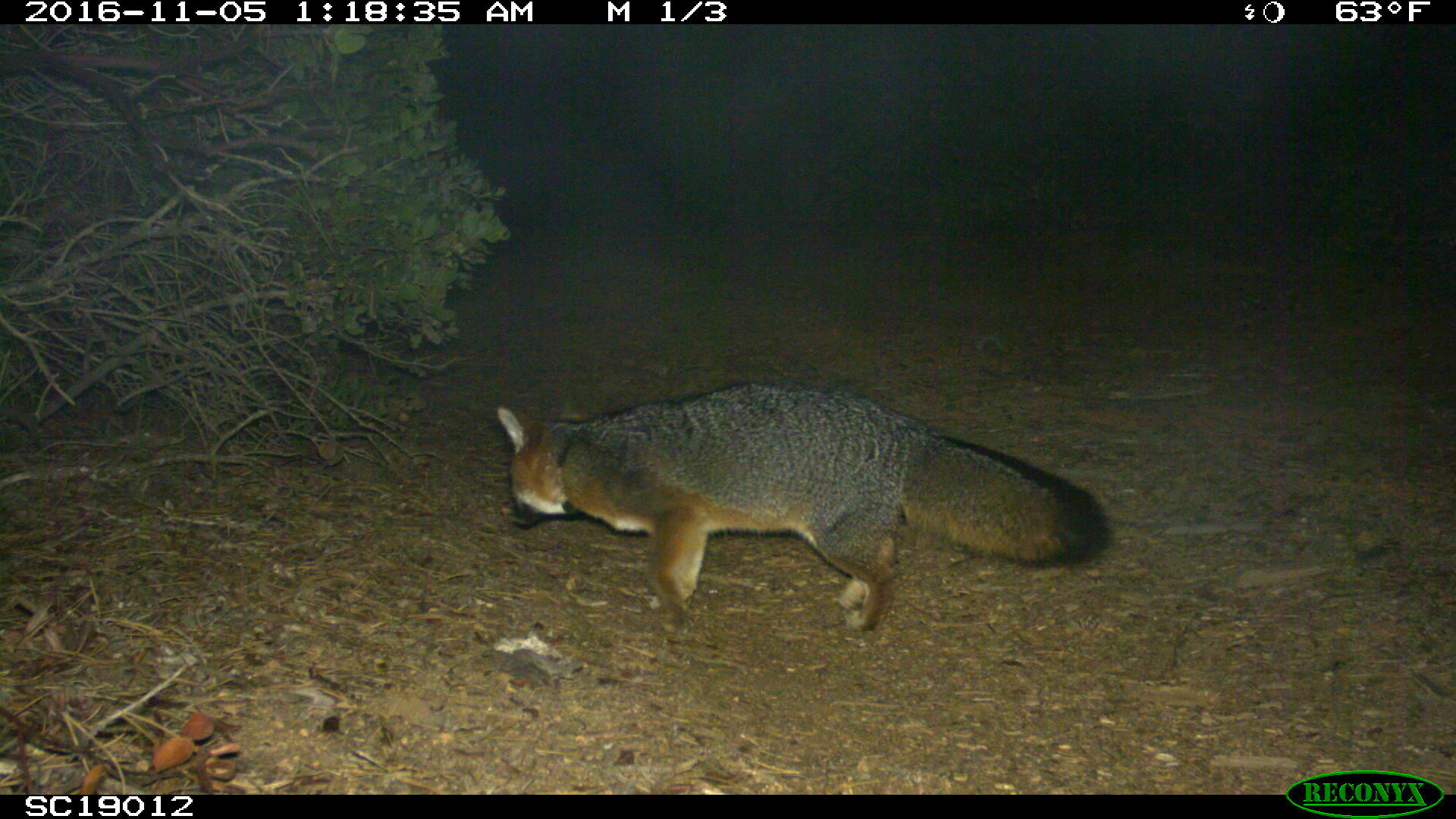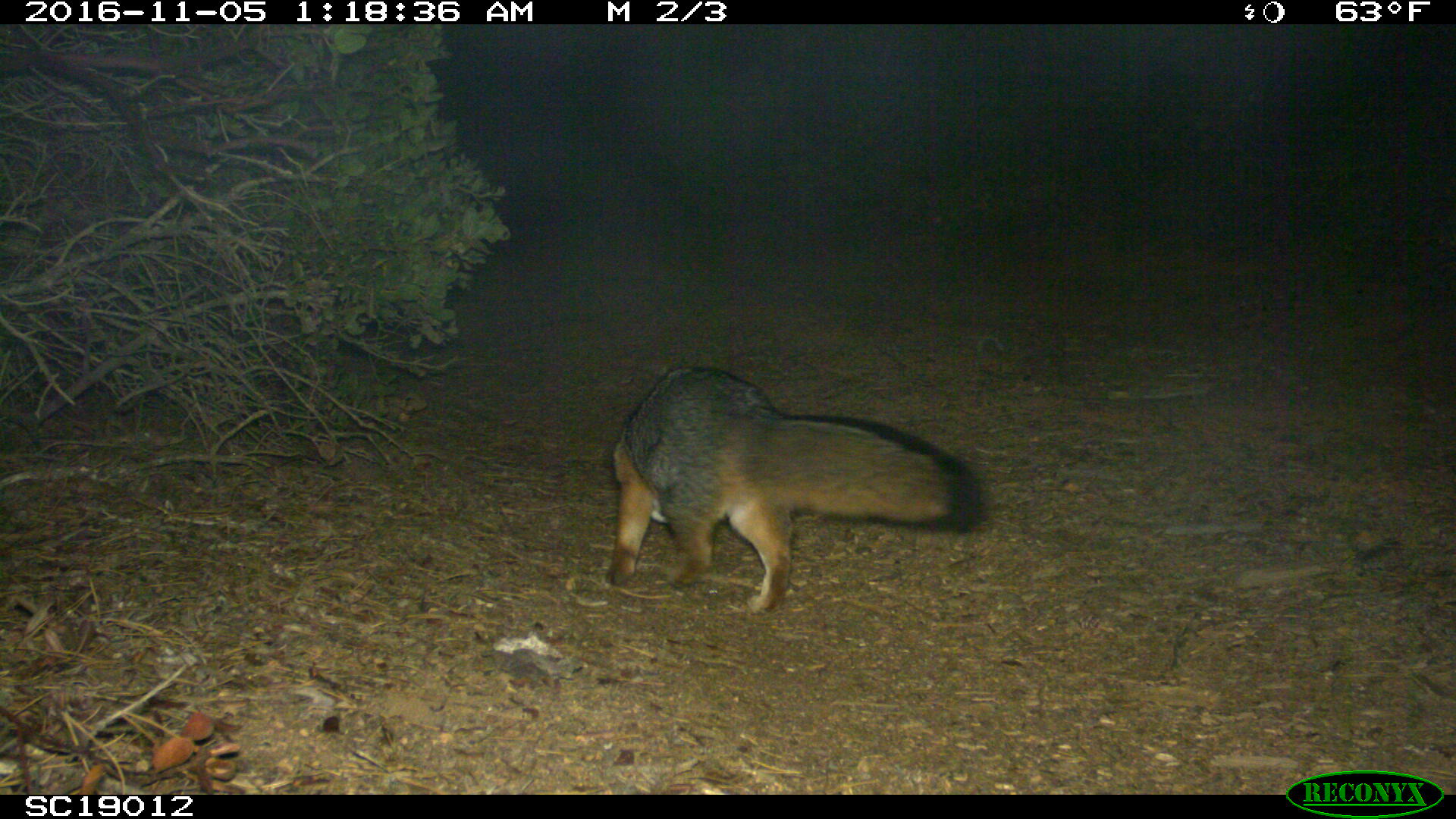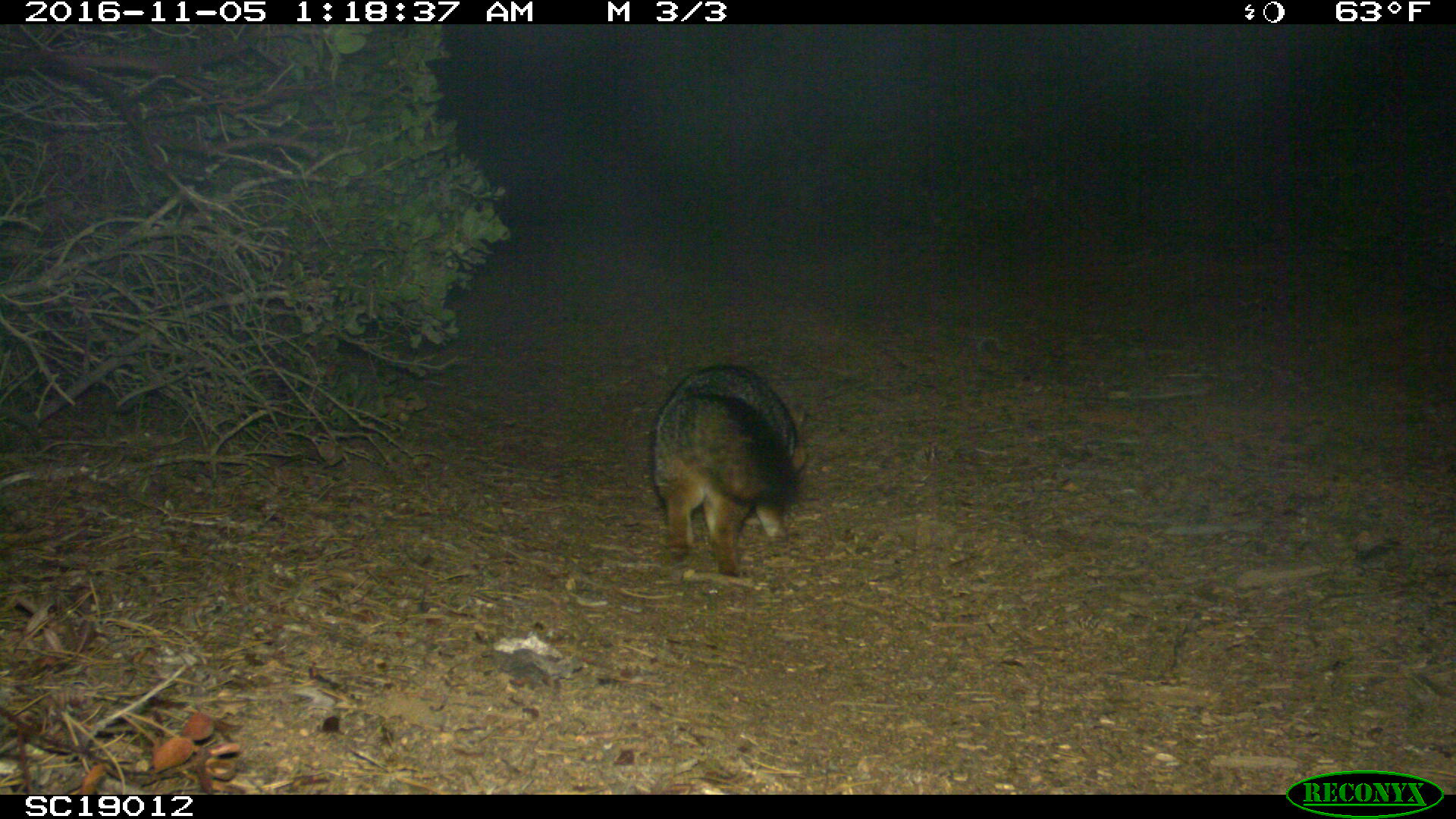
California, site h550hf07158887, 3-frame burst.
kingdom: Animalia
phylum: Chordata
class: Mammalia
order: Carnivora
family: Canidae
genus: Urocyon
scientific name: Urocyon littoralis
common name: island fox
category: fox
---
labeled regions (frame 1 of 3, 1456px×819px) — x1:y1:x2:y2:
fox: 495:377:1112:645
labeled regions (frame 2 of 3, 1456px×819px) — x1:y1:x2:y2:
fox: 604:365:984:614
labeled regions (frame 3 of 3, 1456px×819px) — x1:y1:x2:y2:
fox: 651:360:808:577